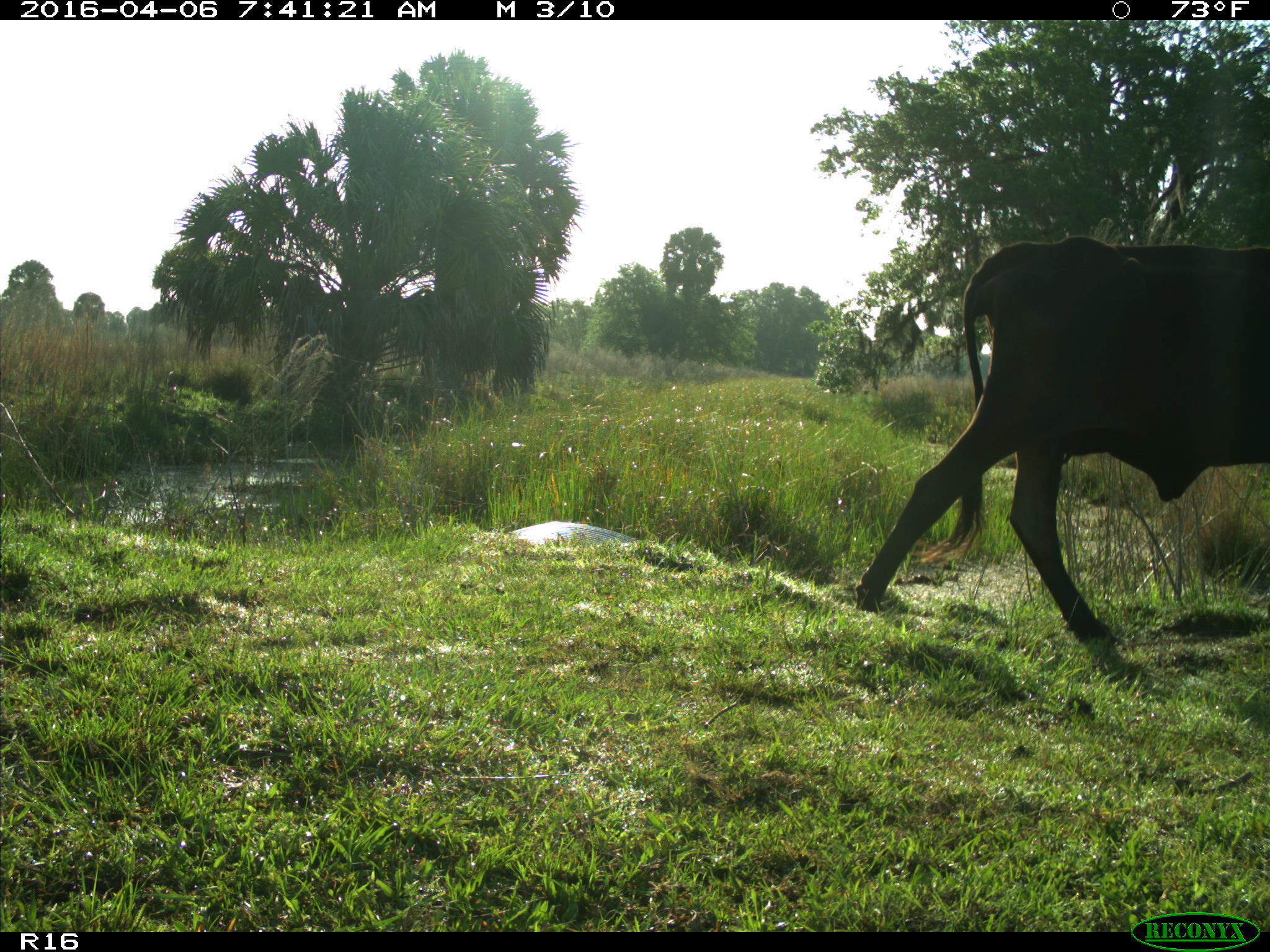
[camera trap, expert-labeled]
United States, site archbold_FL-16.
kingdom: Animalia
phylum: Chordata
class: Mammalia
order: Artiodactyla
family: Bovidae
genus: Bos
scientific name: Bos taurus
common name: domestic cow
Bos taurus (domestic cow).